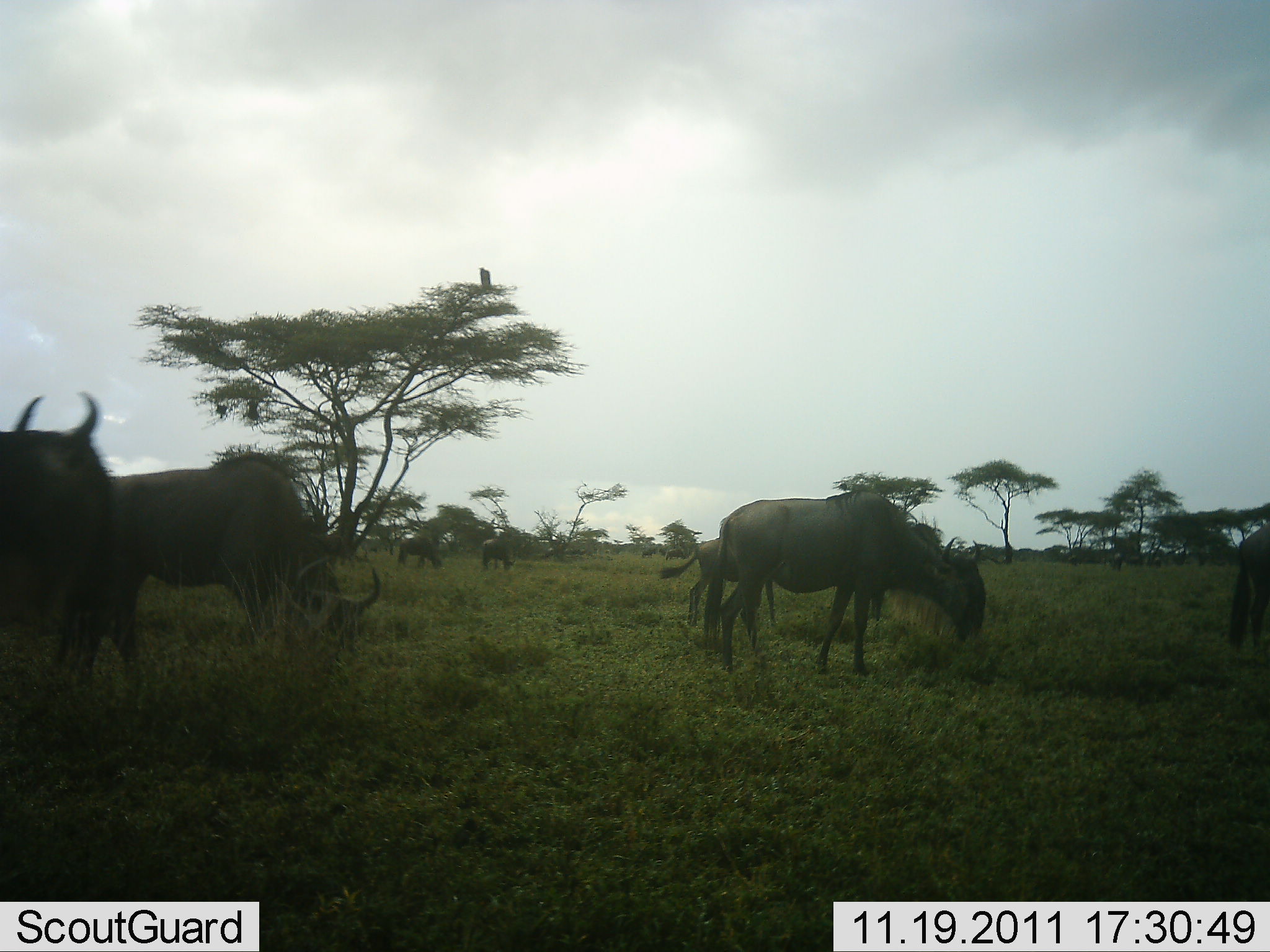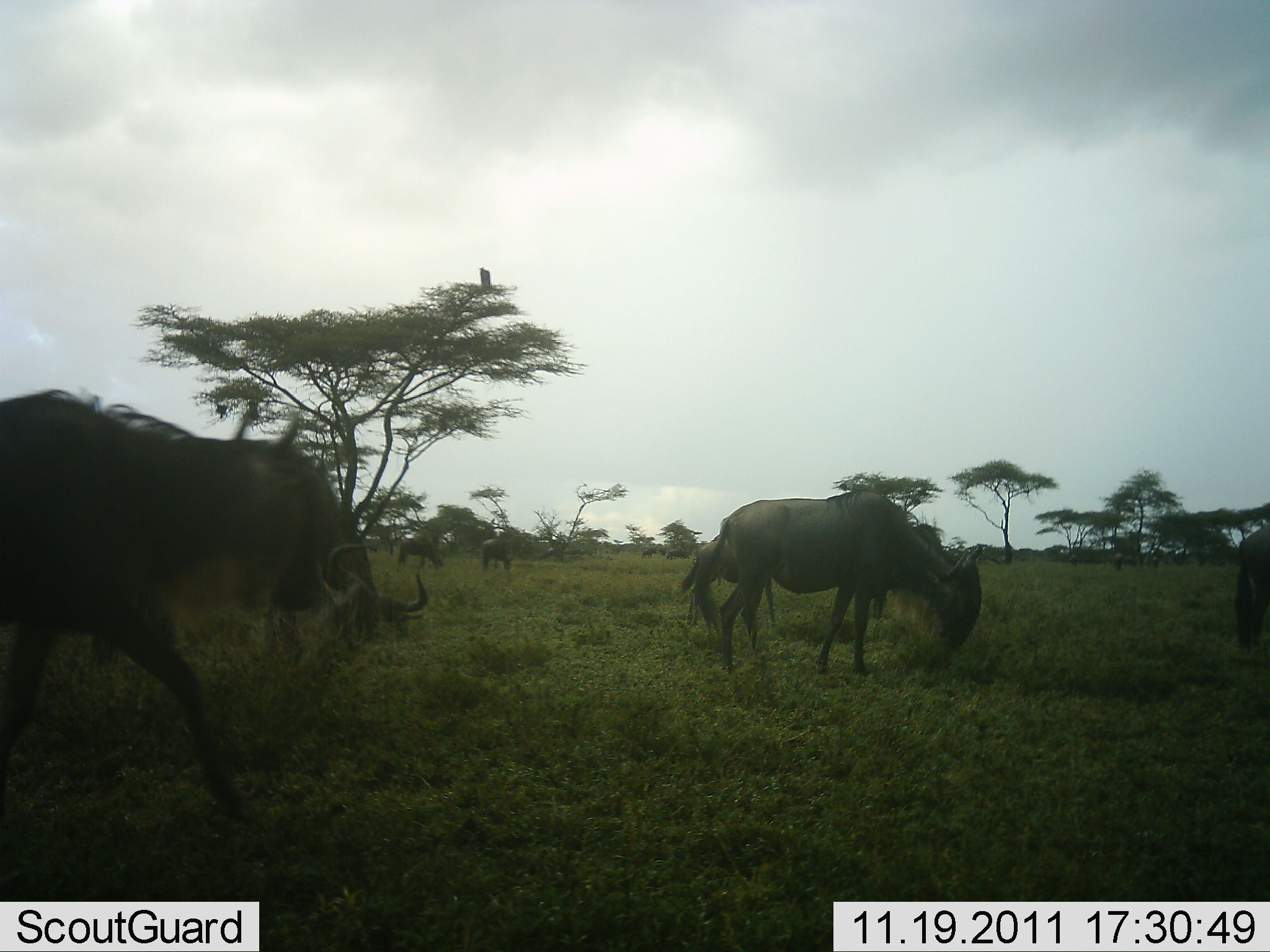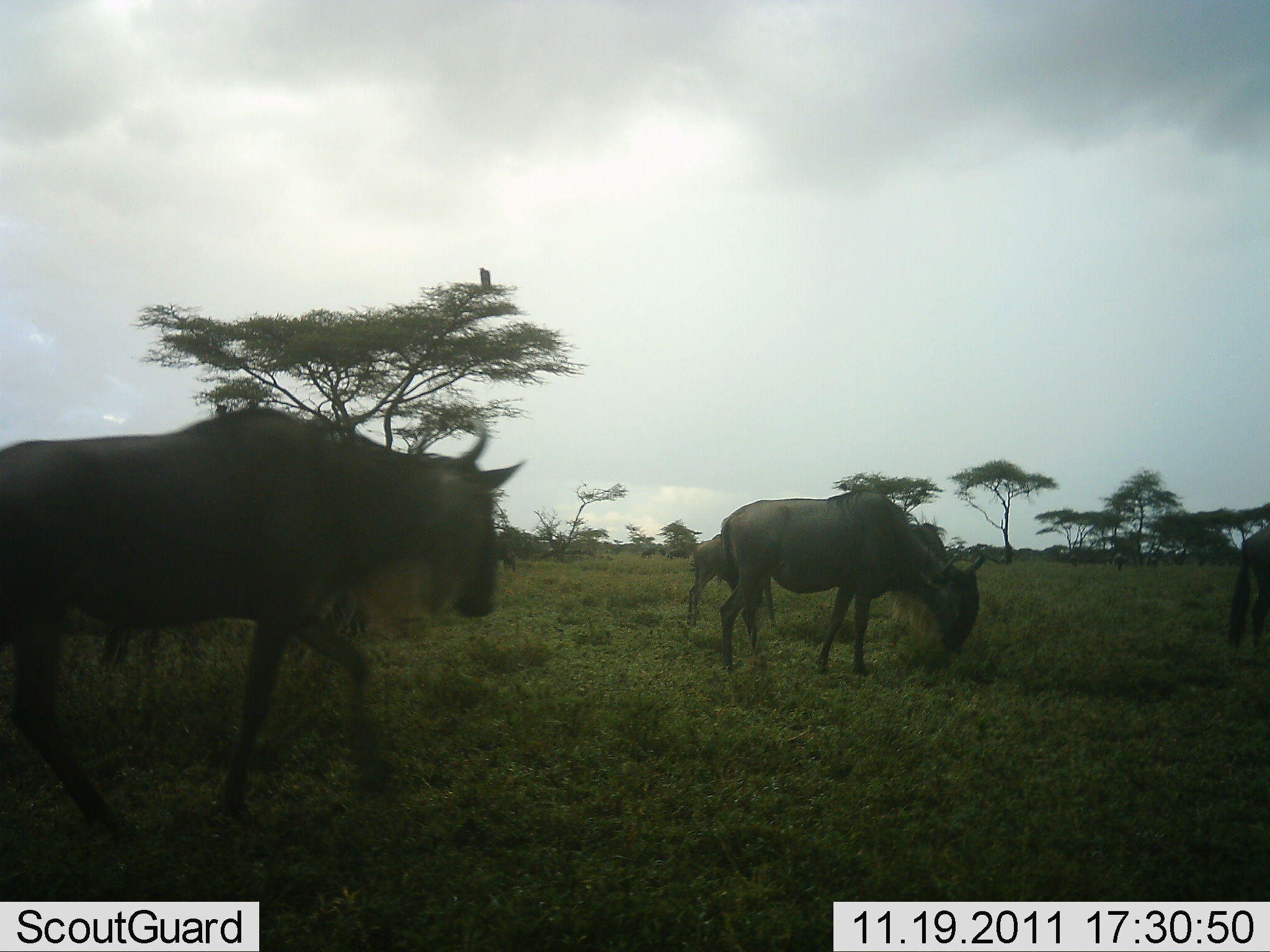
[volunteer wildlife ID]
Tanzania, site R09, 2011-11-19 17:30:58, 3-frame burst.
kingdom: Animalia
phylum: Chordata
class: Mammalia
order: Artiodactyla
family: Bovidae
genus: Connochaetes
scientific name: Connochaetes taurinus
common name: blue wildebeest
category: wildebeest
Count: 7.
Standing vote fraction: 33%.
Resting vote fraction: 0%.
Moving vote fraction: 56%.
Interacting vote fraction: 0%.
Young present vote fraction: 6%.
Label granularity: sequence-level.